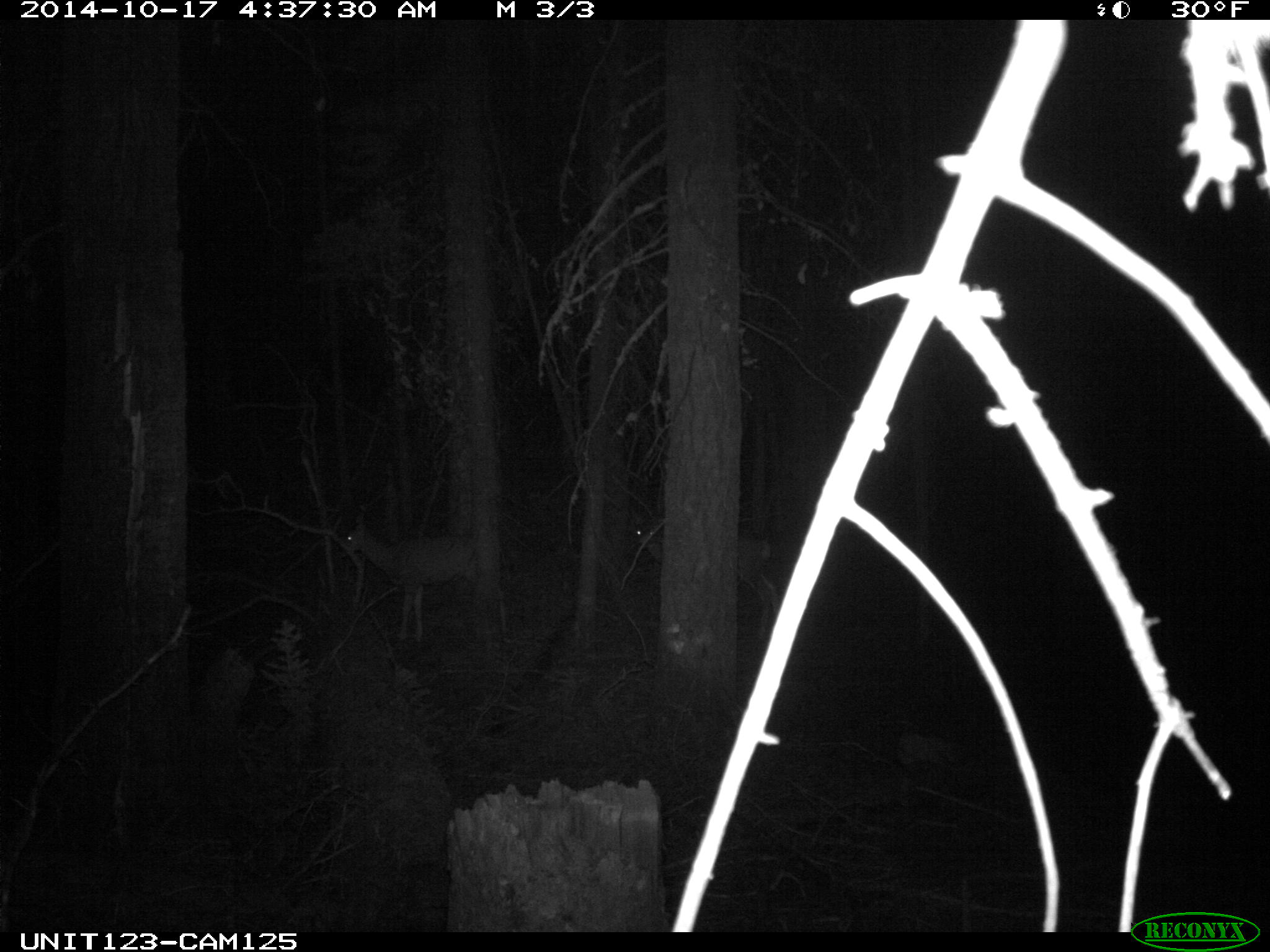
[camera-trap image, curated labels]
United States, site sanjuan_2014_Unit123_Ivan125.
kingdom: Animalia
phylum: Chordata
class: Mammalia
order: Artiodactyla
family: Cervidae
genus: Odocoileus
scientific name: Odocoileus hemionus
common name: mule deer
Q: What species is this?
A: Odocoileus hemionus (mule deer).